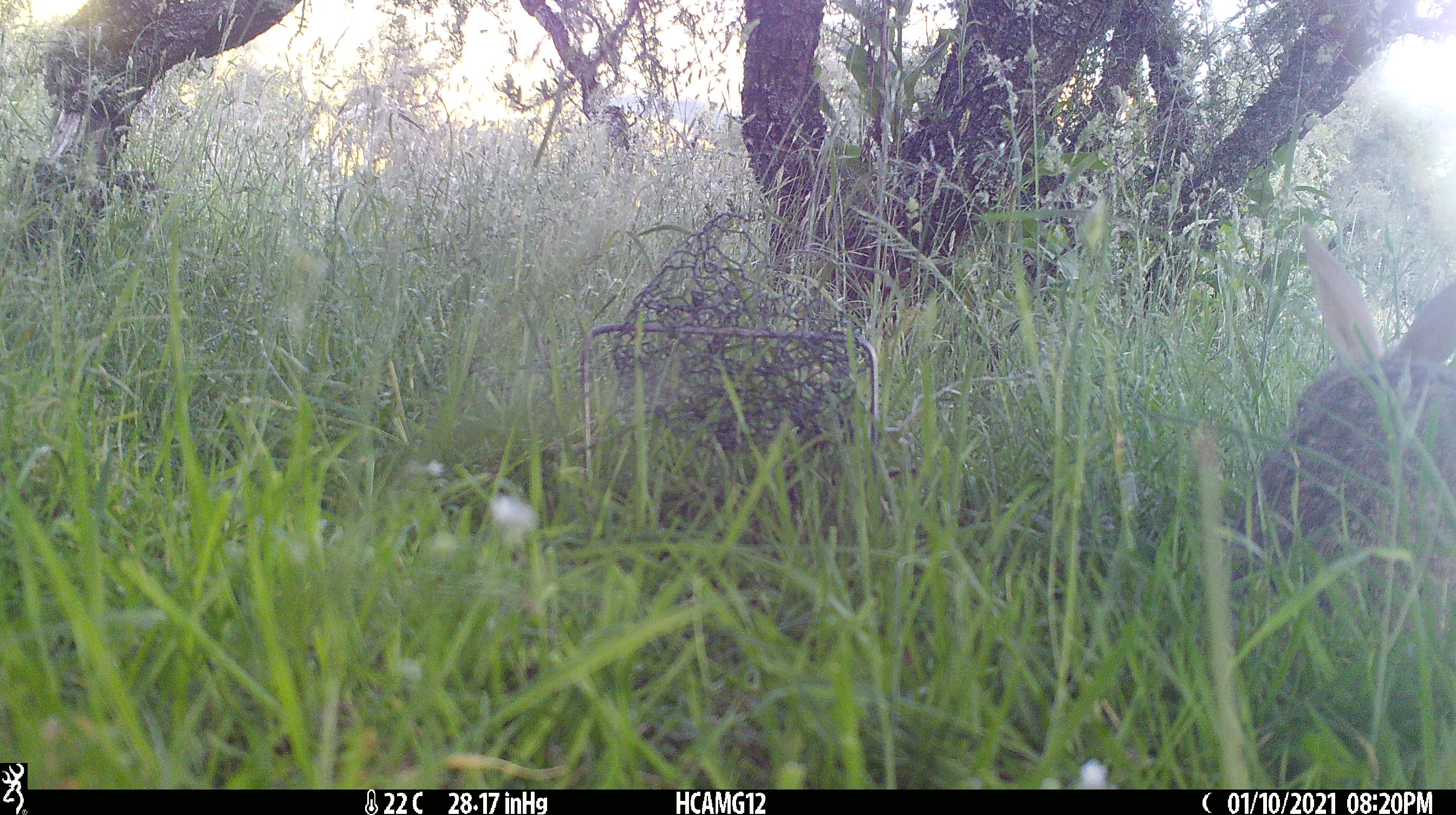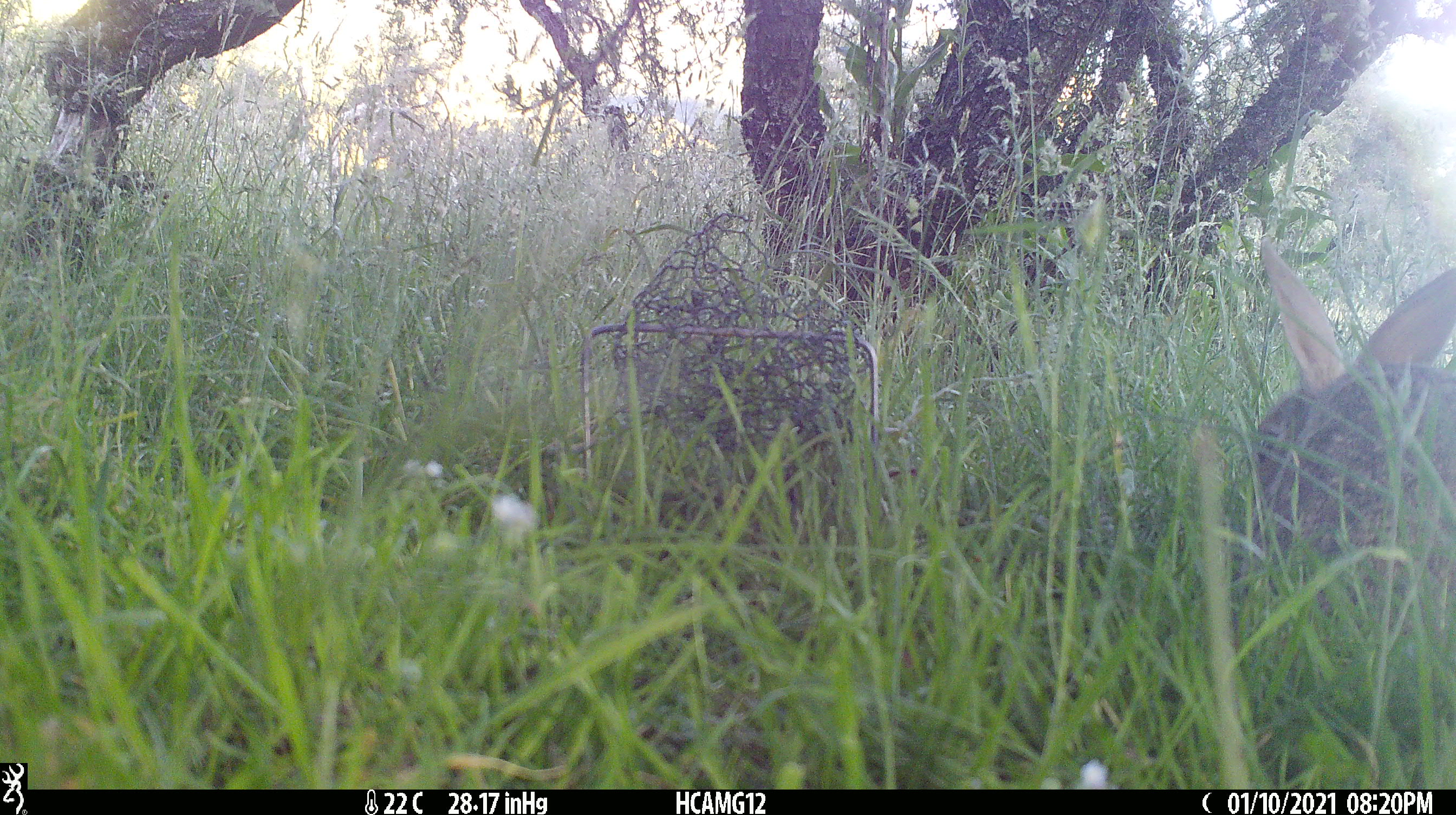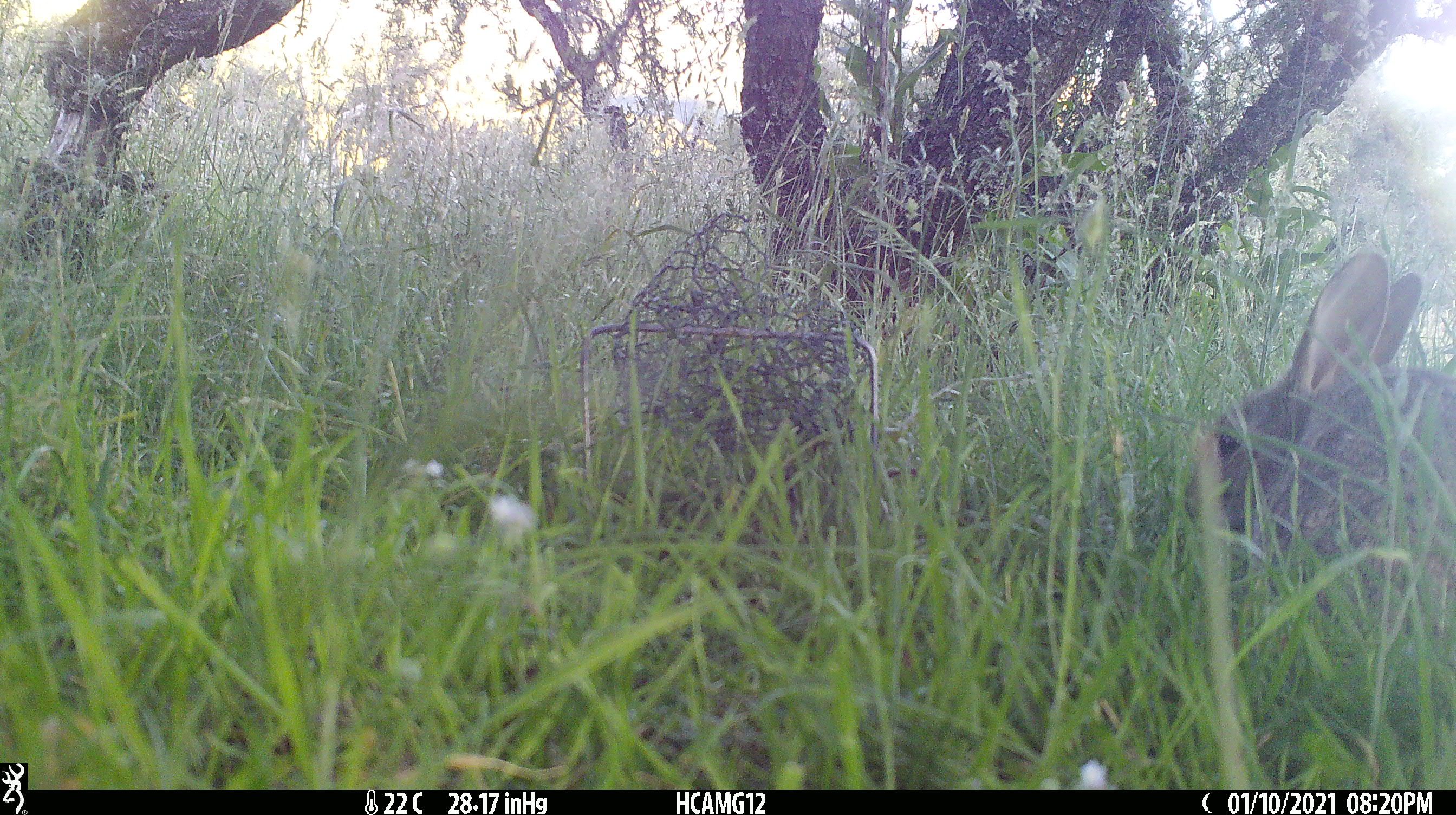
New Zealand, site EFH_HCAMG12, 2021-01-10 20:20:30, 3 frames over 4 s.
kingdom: Animalia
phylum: Chordata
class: Mammalia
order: Lagomorpha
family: Leporidae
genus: Oryctolagus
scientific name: Oryctolagus cuniculus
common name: european rabbit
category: rabbit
Rabbit (european rabbit) (Oryctolagus cuniculus).